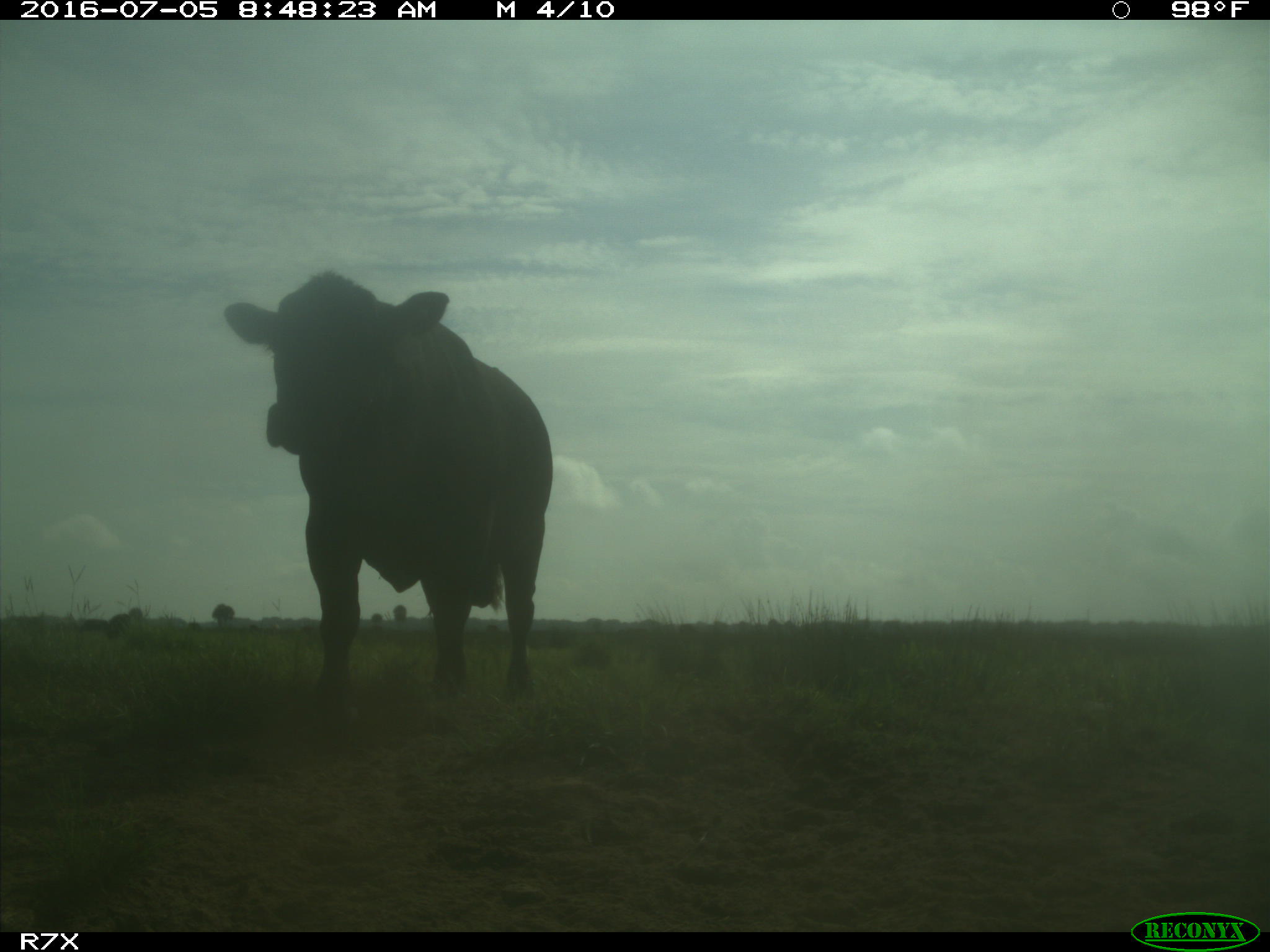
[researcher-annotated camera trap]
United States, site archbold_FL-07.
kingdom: Animalia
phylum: Chordata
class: Mammalia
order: Artiodactyla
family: Bovidae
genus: Bos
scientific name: Bos taurus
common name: domestic cow